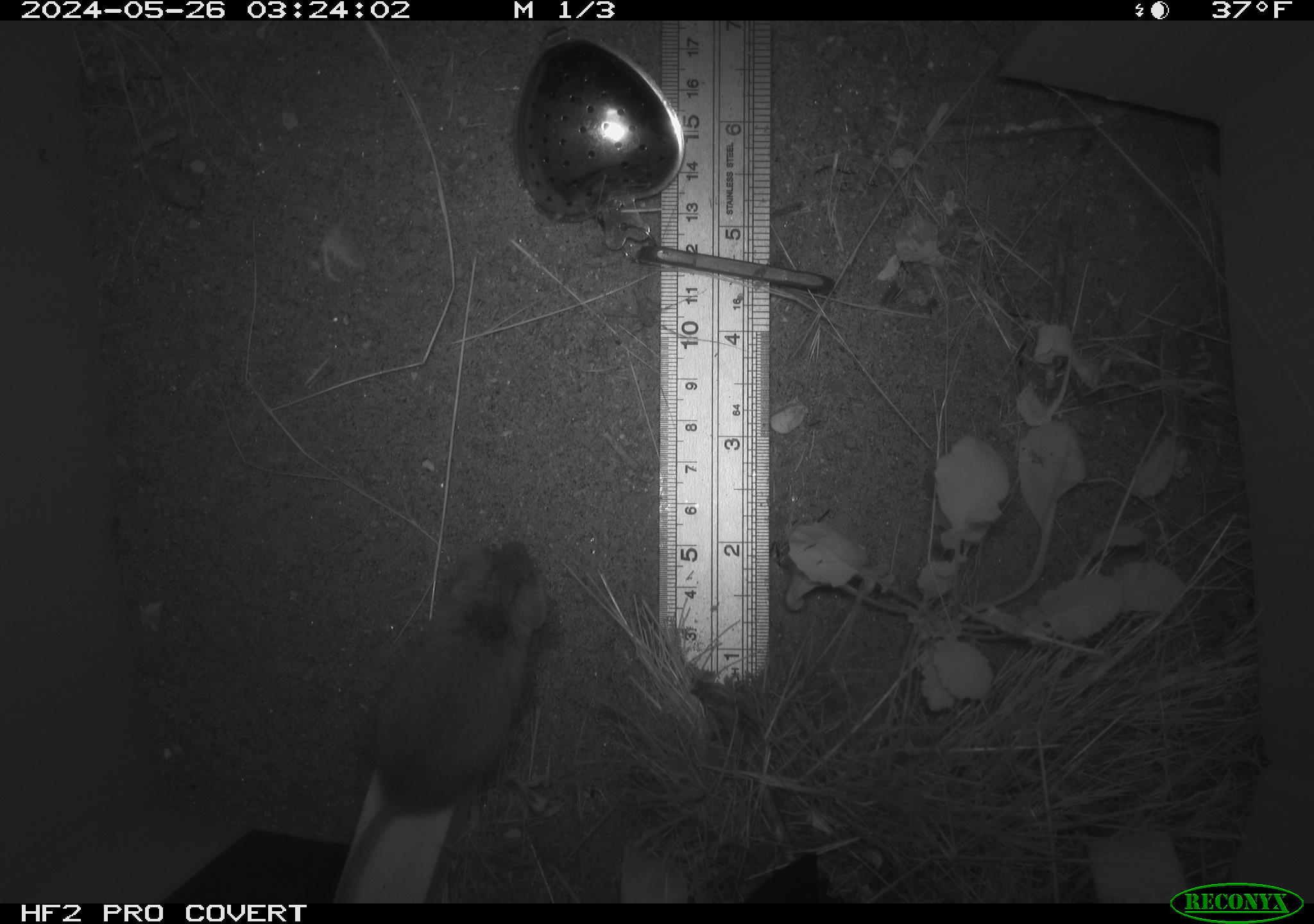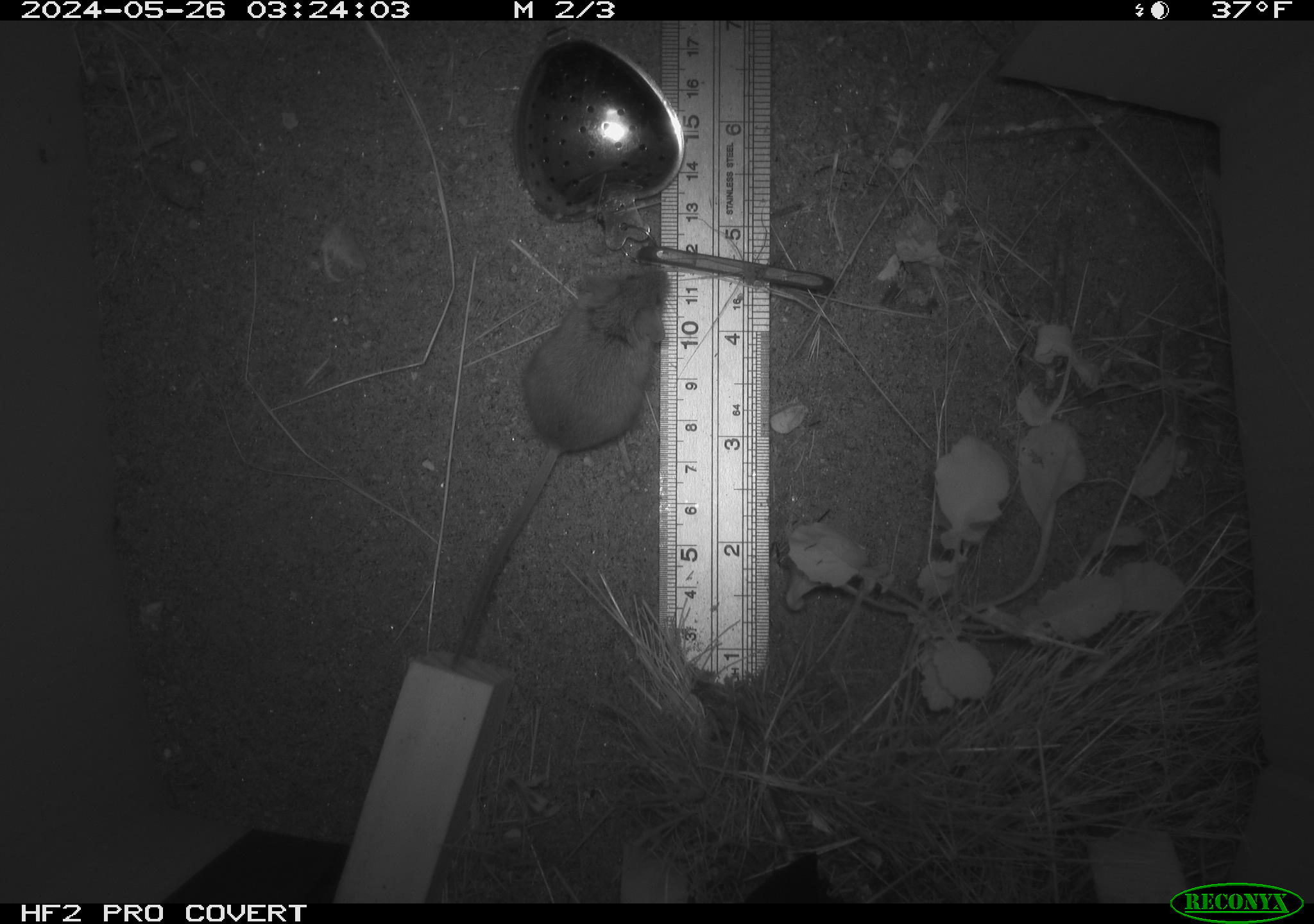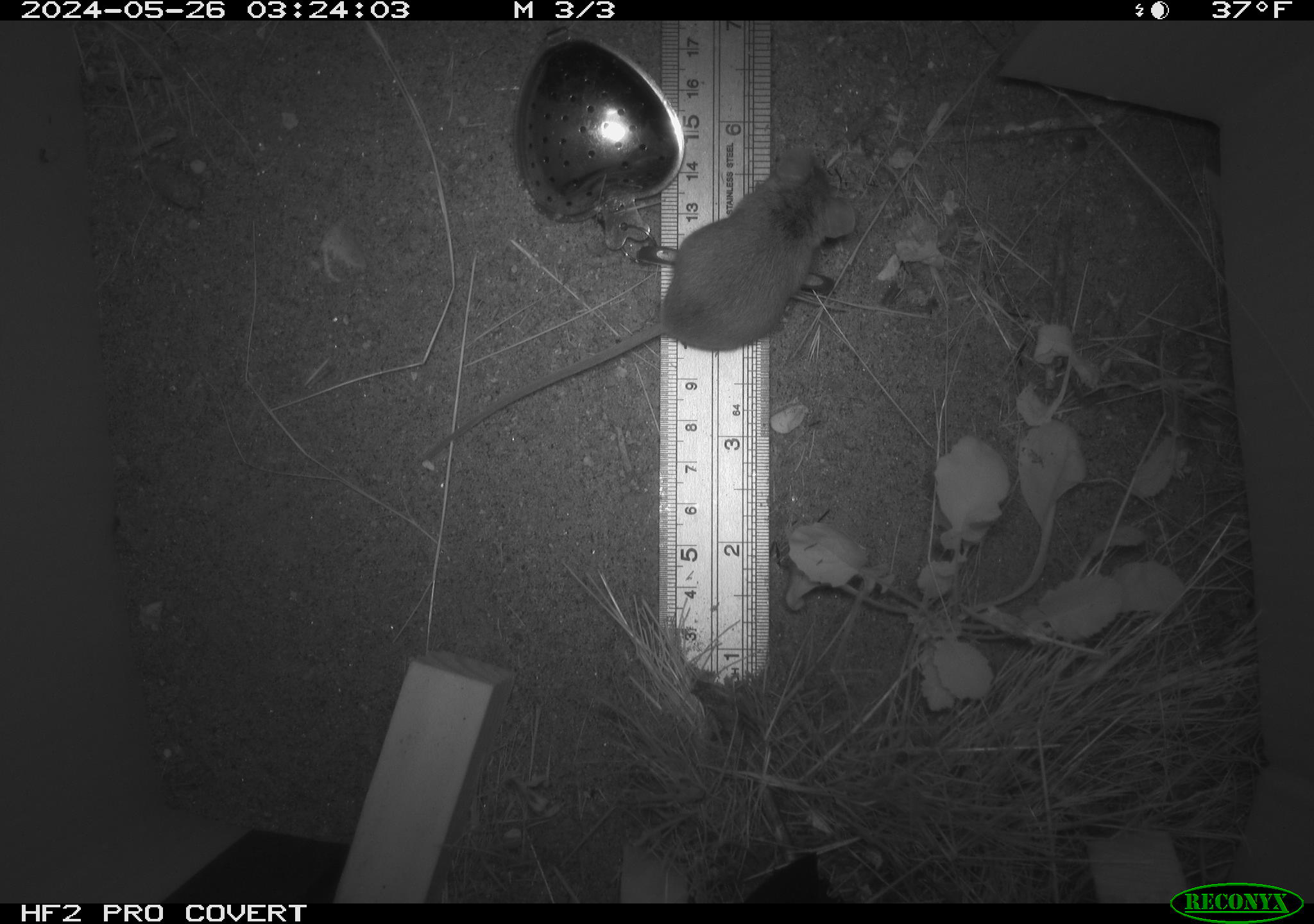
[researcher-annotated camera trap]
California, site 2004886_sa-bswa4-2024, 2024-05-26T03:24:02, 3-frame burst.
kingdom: Animalia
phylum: Chordata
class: Mammalia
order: Rodentia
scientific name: Rodentia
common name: rodent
Rodent (Rodentia).